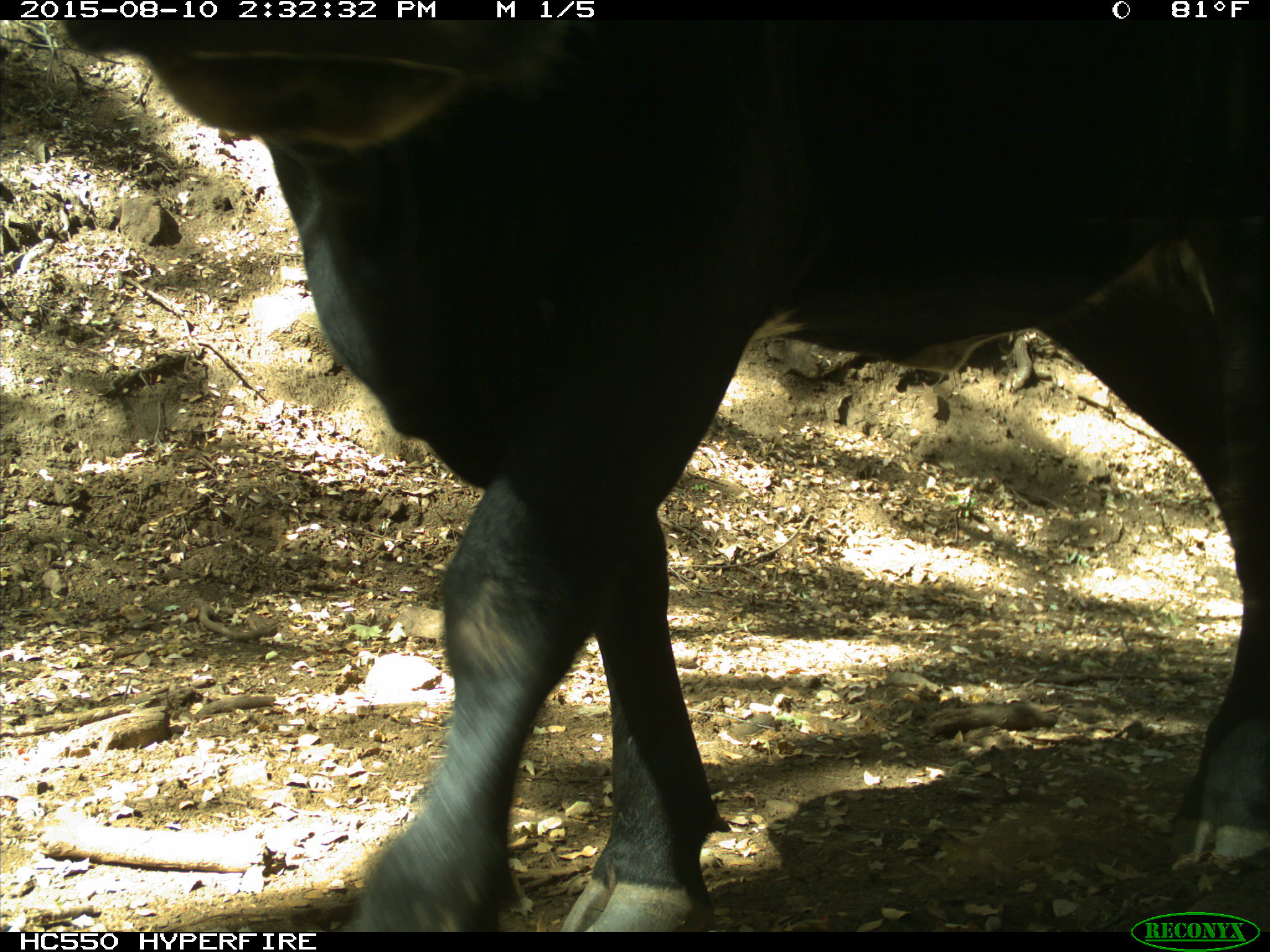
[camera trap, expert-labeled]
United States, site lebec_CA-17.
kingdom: Animalia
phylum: Chordata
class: Mammalia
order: Artiodactyla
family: Bovidae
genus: Bos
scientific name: Bos taurus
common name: domestic cow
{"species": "Bos taurus (domestic cow)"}